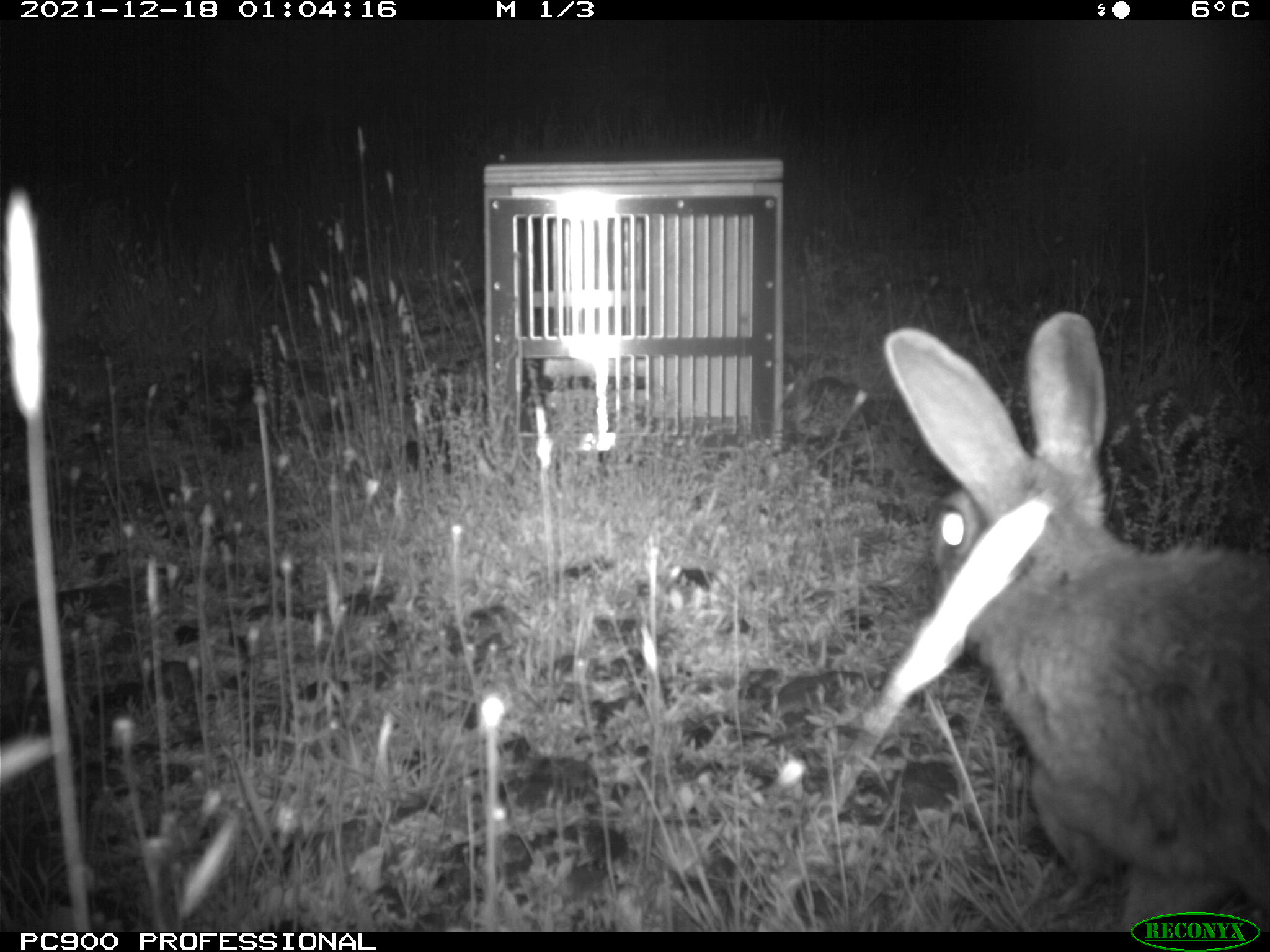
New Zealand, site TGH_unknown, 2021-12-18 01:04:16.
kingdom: Animalia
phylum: Chordata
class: Mammalia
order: Lagomorpha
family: Leporidae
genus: Oryctolagus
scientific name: Oryctolagus cuniculus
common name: european rabbit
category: rabbit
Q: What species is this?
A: Rabbit (european rabbit) (Oryctolagus cuniculus).